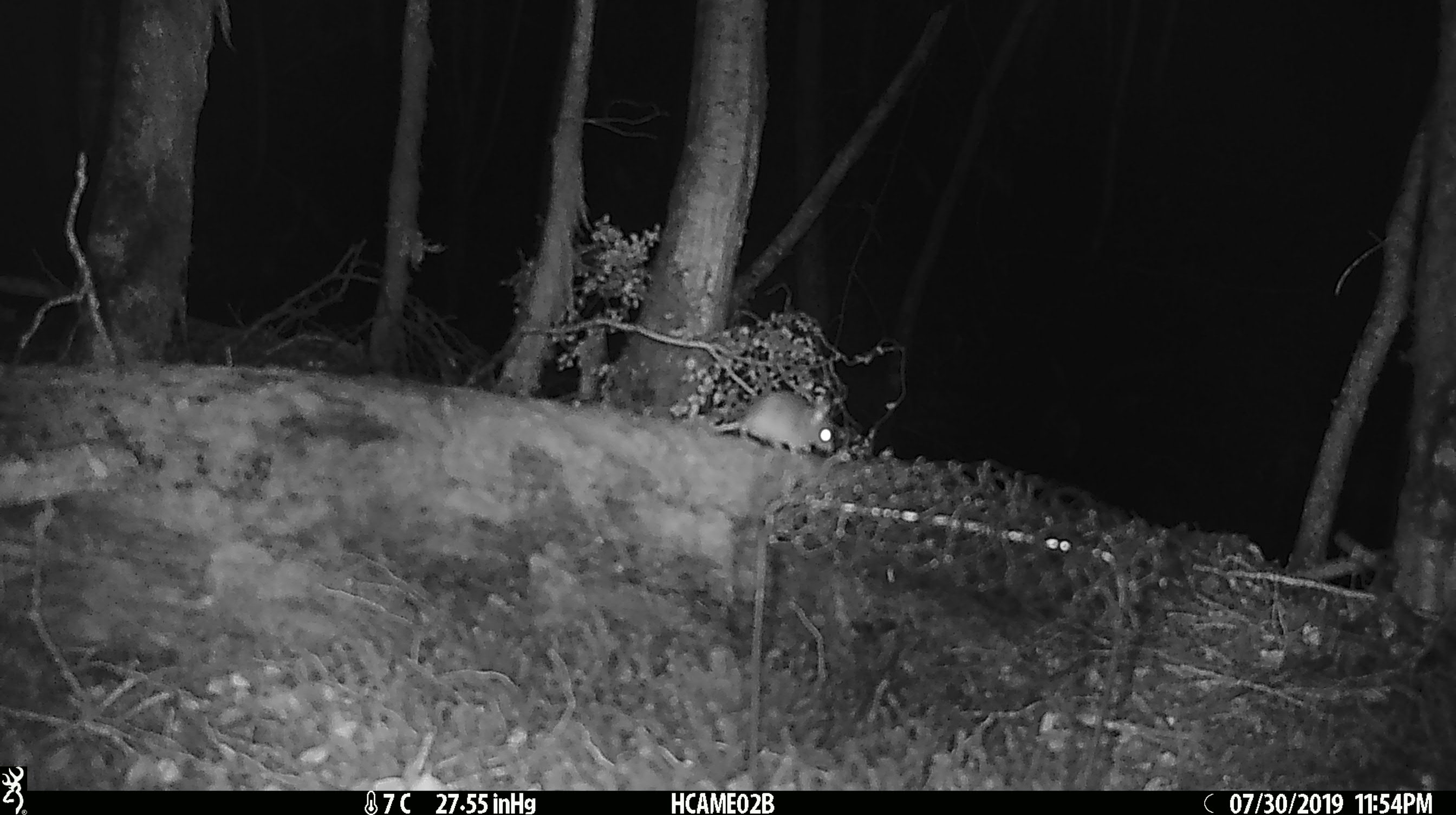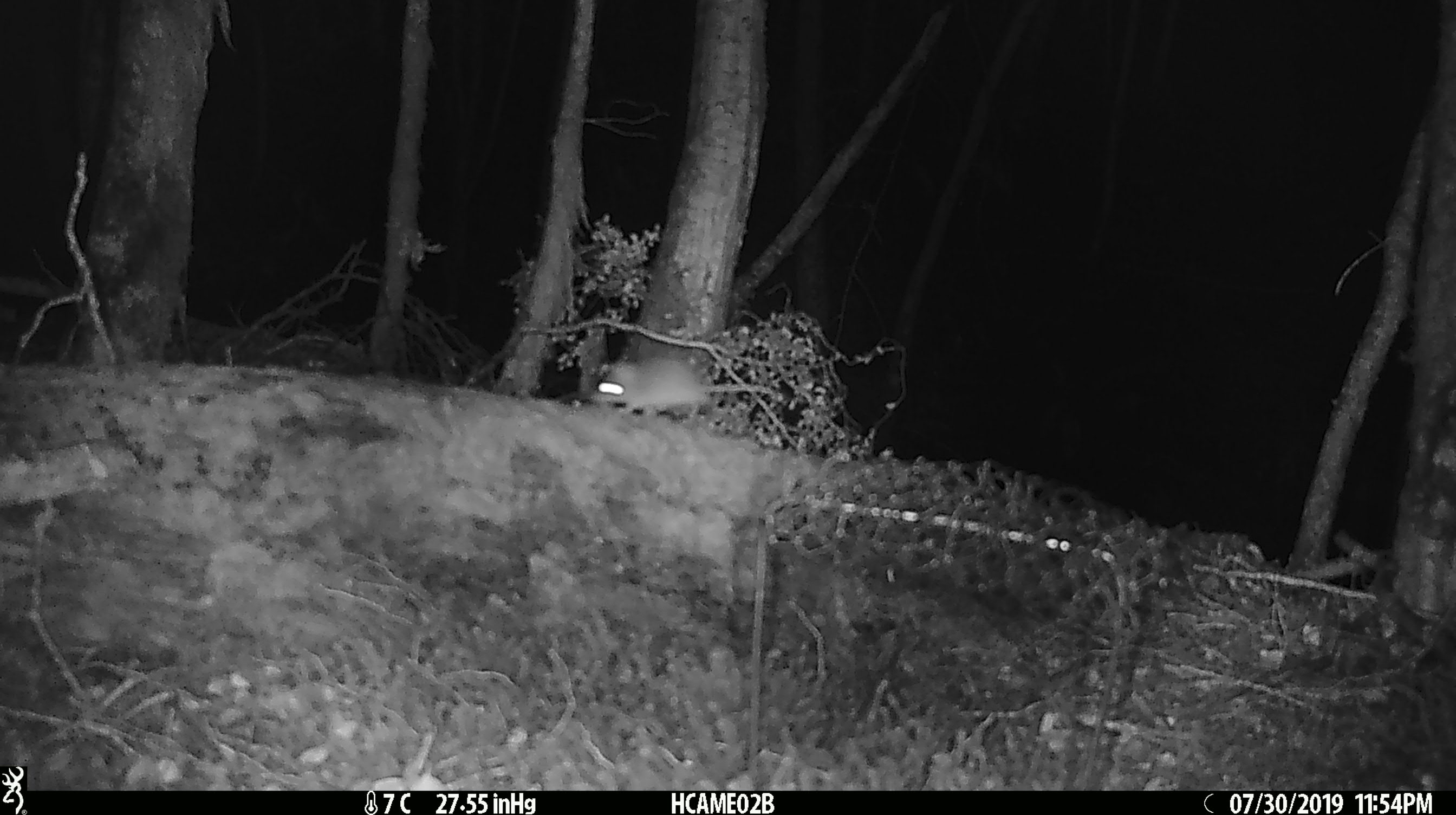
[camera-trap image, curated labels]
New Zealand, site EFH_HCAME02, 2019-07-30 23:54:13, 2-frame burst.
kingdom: Animalia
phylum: Chordata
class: Mammalia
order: Rodentia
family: Muridae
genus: Mus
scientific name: Mus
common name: mouse